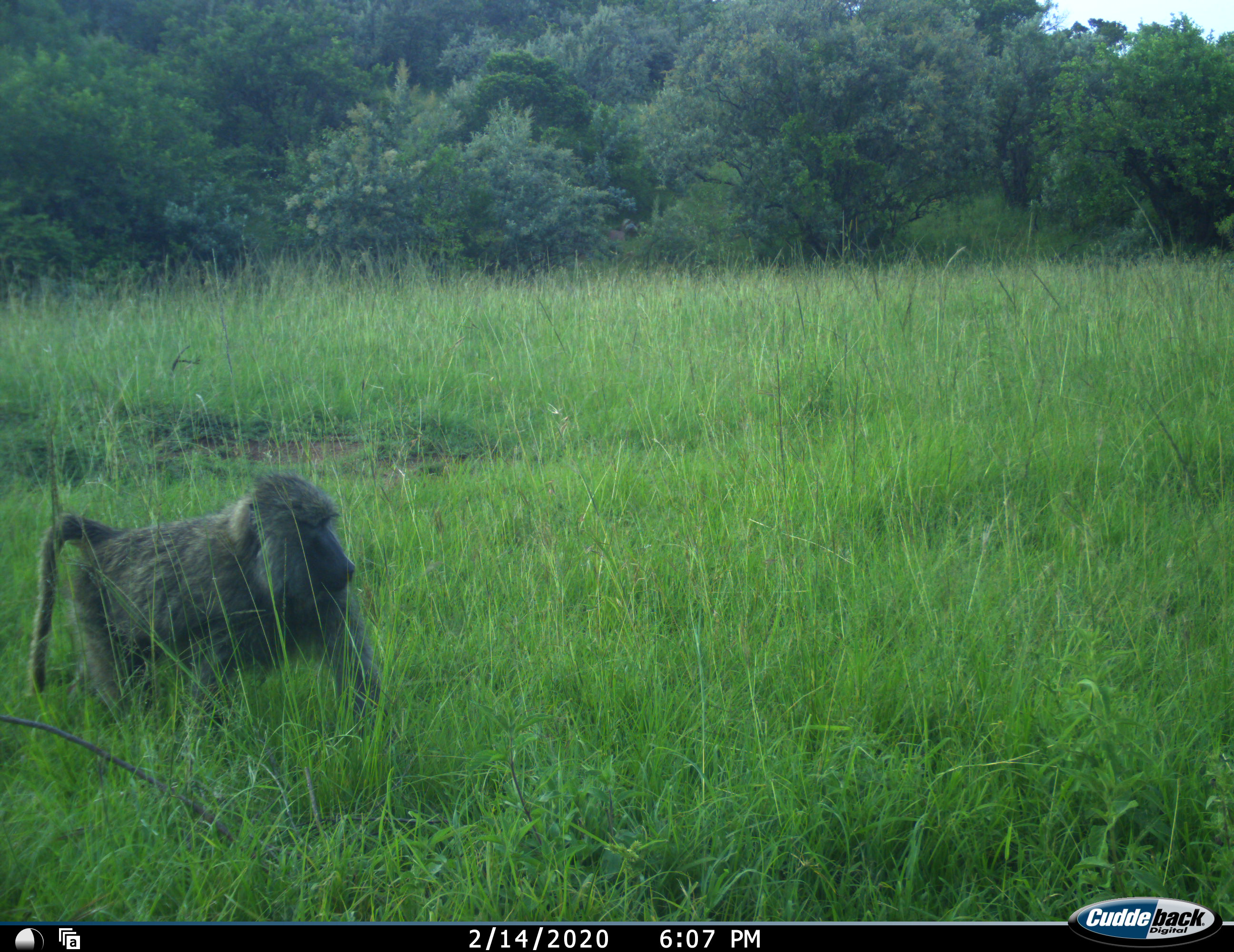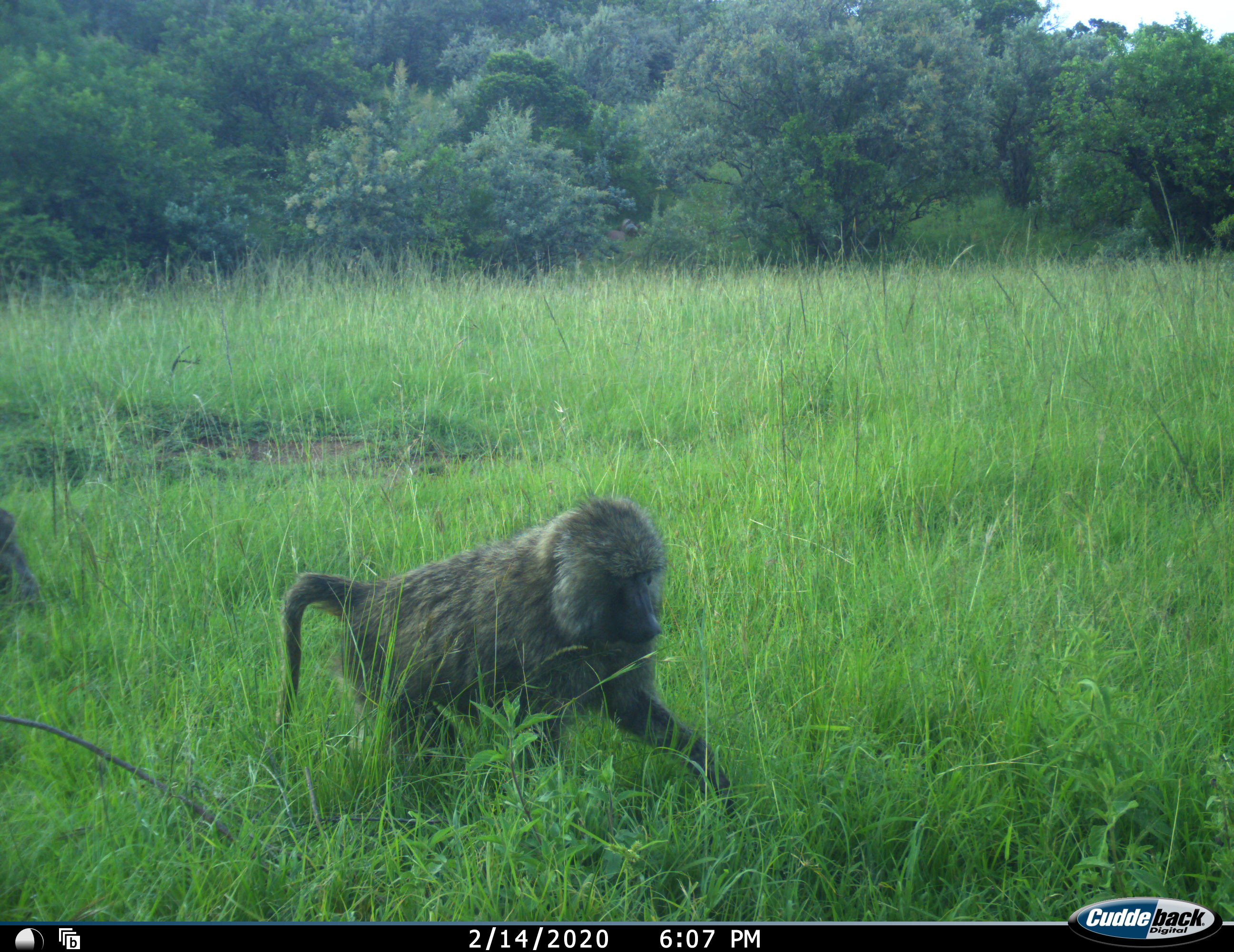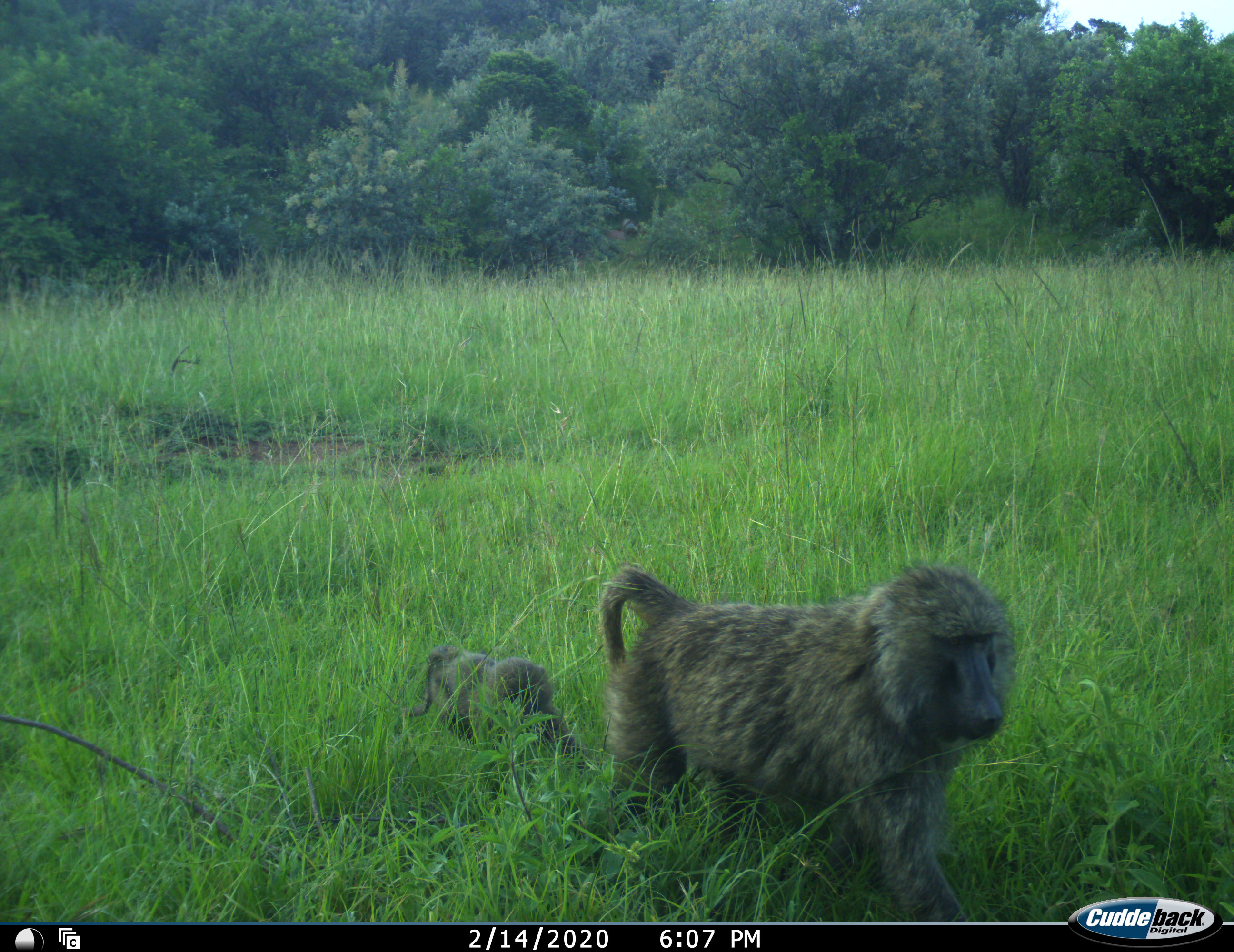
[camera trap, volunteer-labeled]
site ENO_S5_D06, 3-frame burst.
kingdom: Animalia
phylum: Chordata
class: Mammalia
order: Primates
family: Cercopithecidae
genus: Papio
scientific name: Papio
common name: baboon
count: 2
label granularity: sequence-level